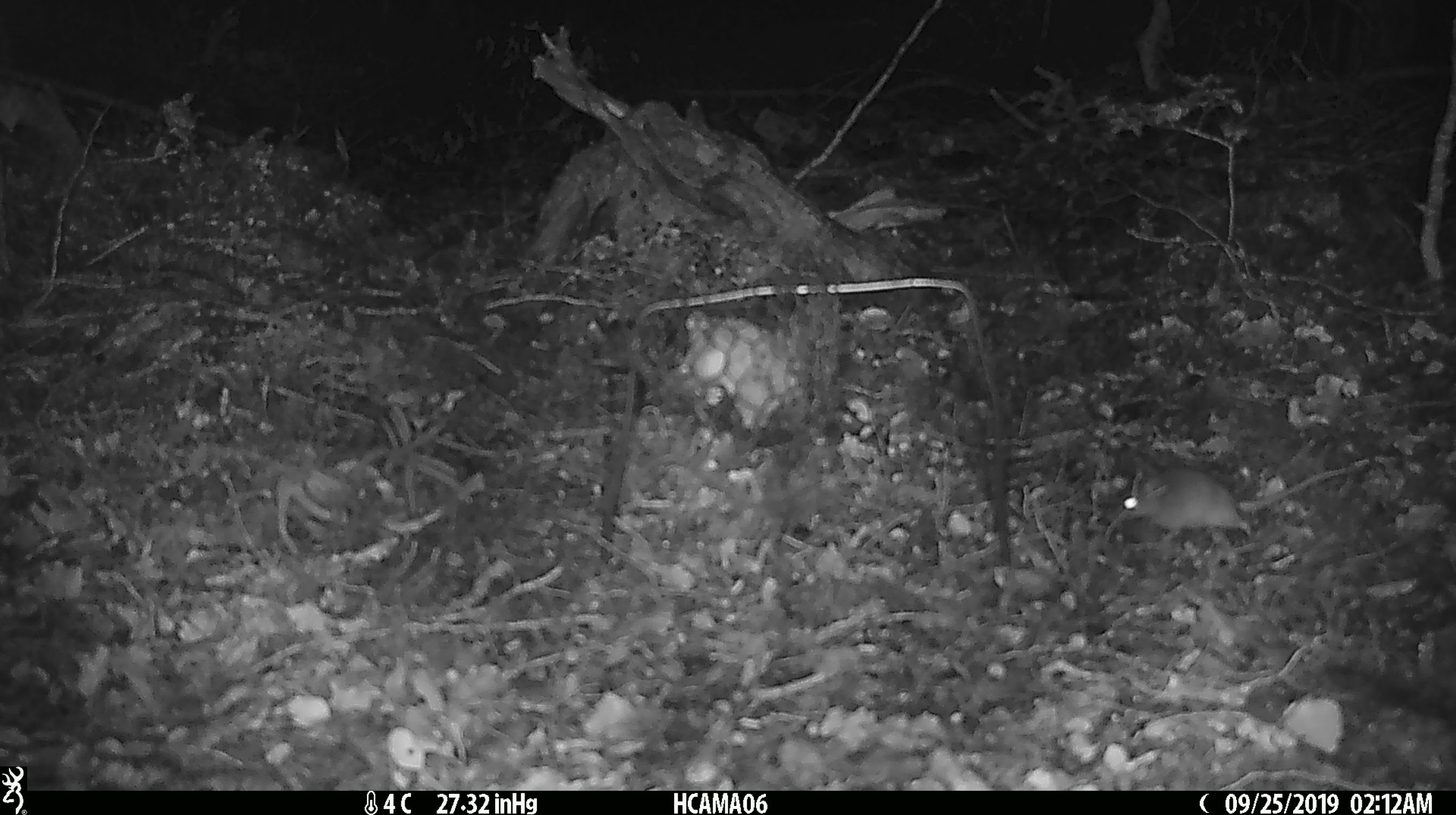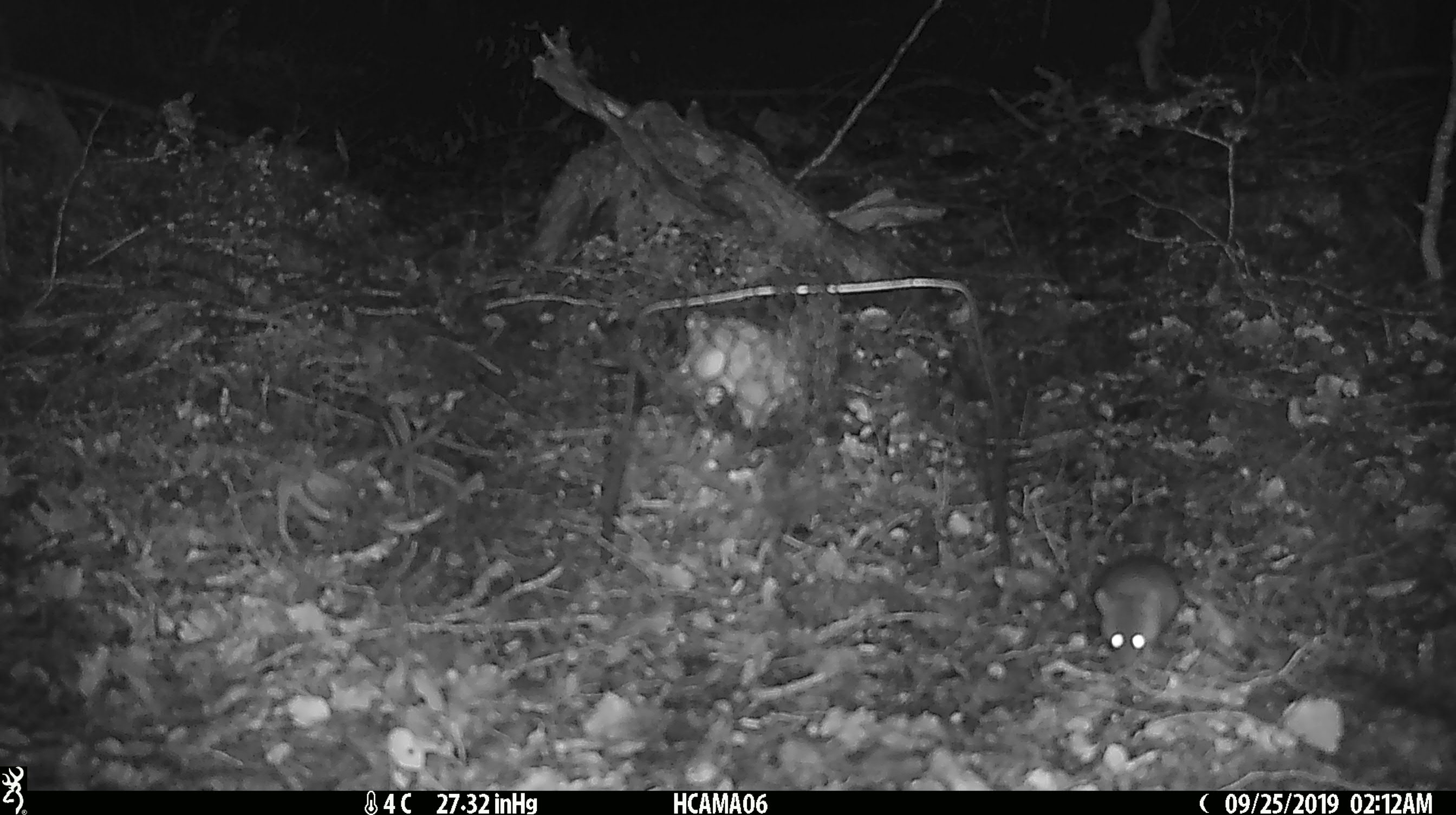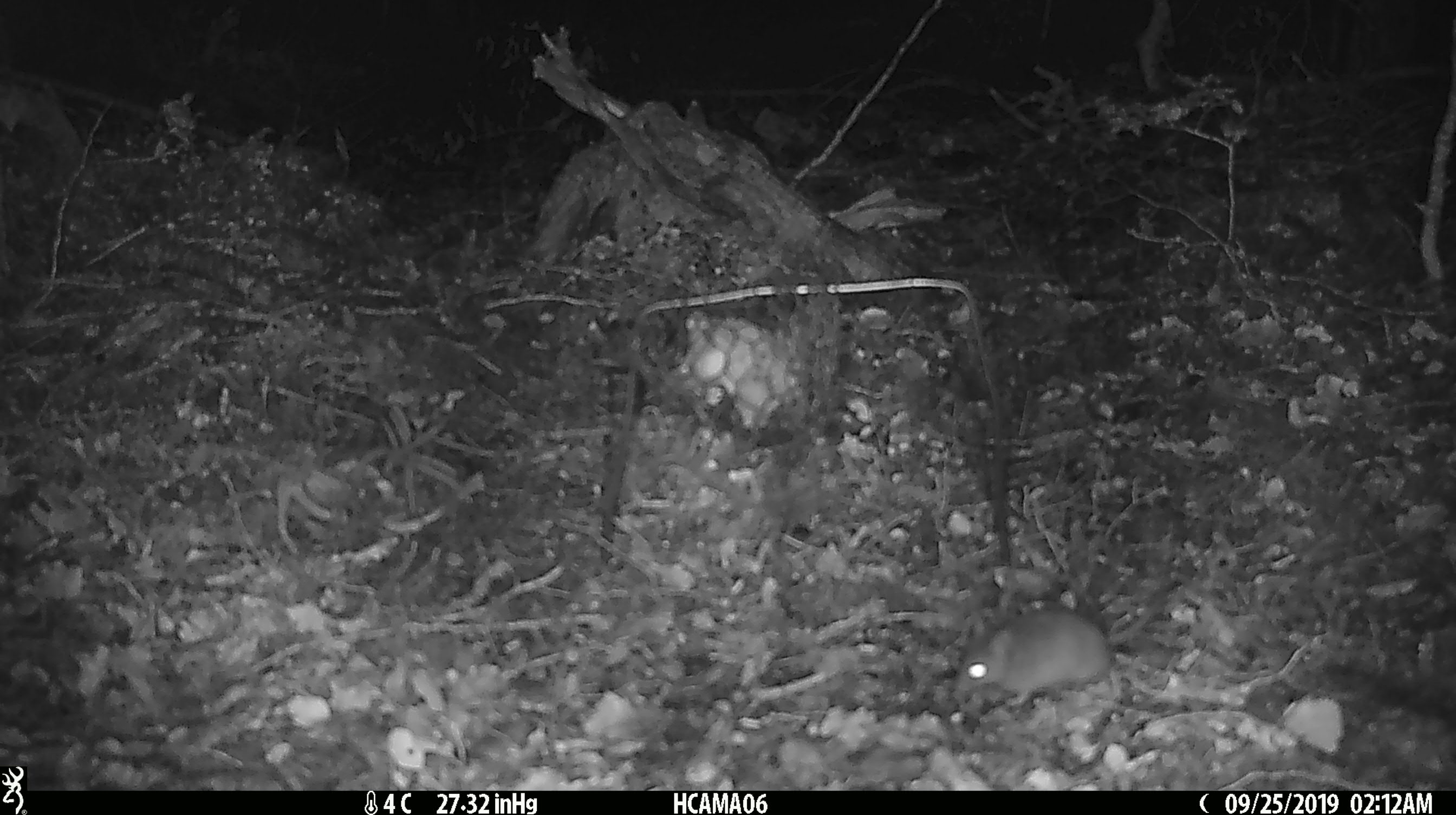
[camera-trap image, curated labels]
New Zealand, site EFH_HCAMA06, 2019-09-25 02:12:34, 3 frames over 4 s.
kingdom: Animalia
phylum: Chordata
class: Mammalia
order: Rodentia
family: Muridae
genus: Mus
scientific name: Mus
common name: mouse